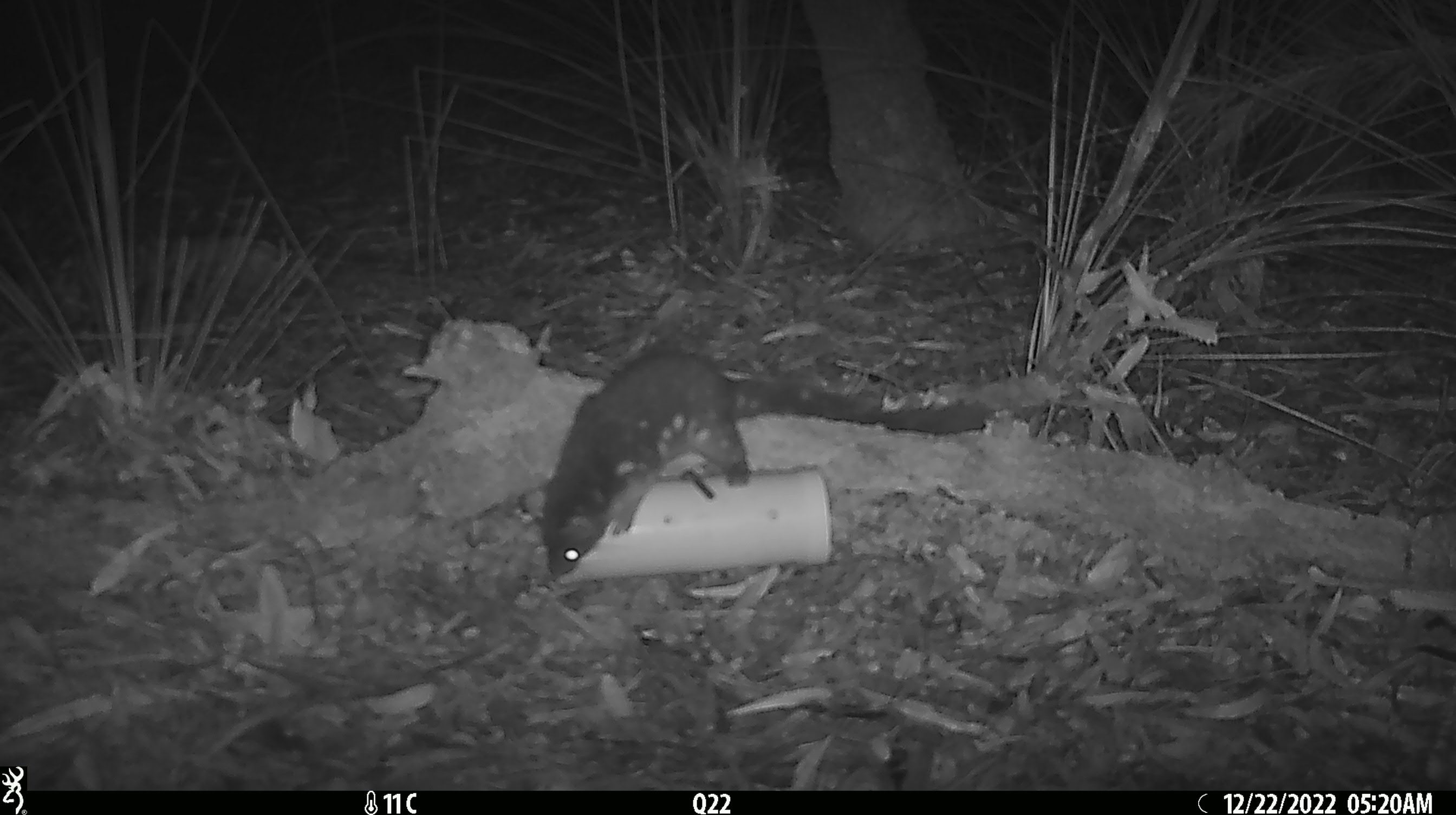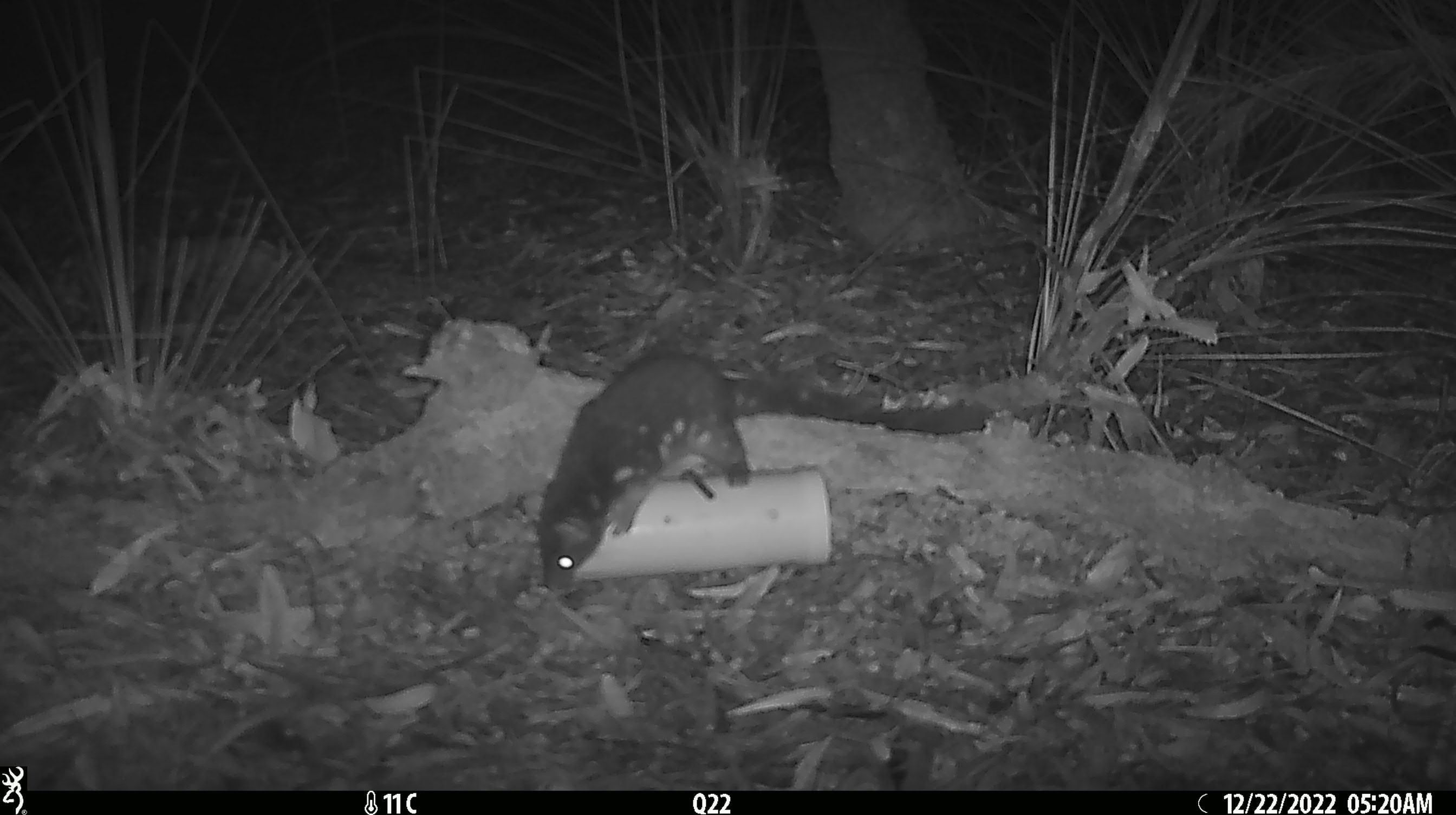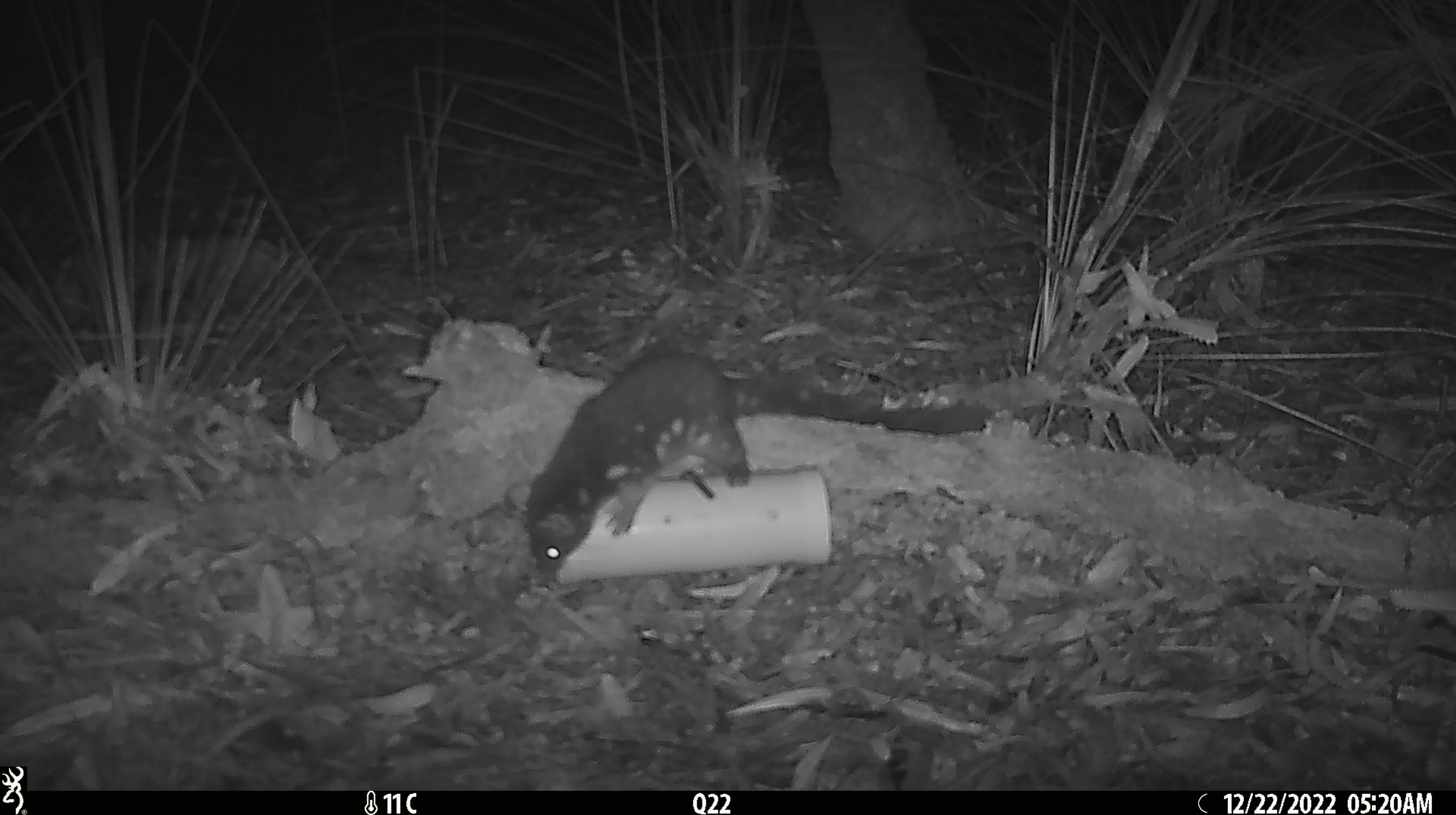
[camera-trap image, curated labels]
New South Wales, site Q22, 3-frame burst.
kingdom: Animalia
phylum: Chordata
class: Mammalia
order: Dasyuromorphia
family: Dasyuridae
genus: Dasyurus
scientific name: Dasyurus maculatus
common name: spotted-tailed quoll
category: quoll